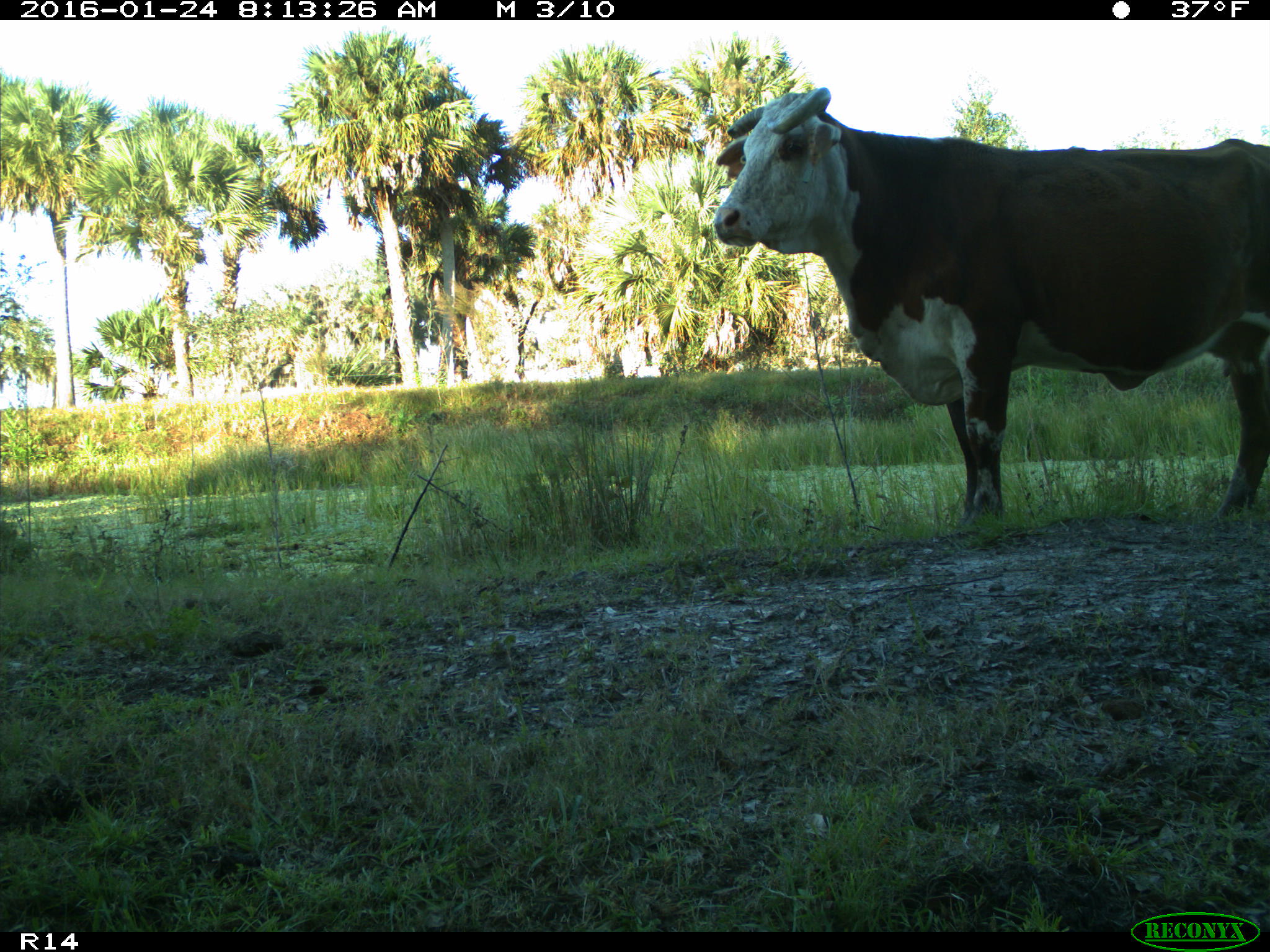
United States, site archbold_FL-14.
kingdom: Animalia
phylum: Chordata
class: Mammalia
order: Artiodactyla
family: Bovidae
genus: Bos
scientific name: Bos taurus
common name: domestic cow